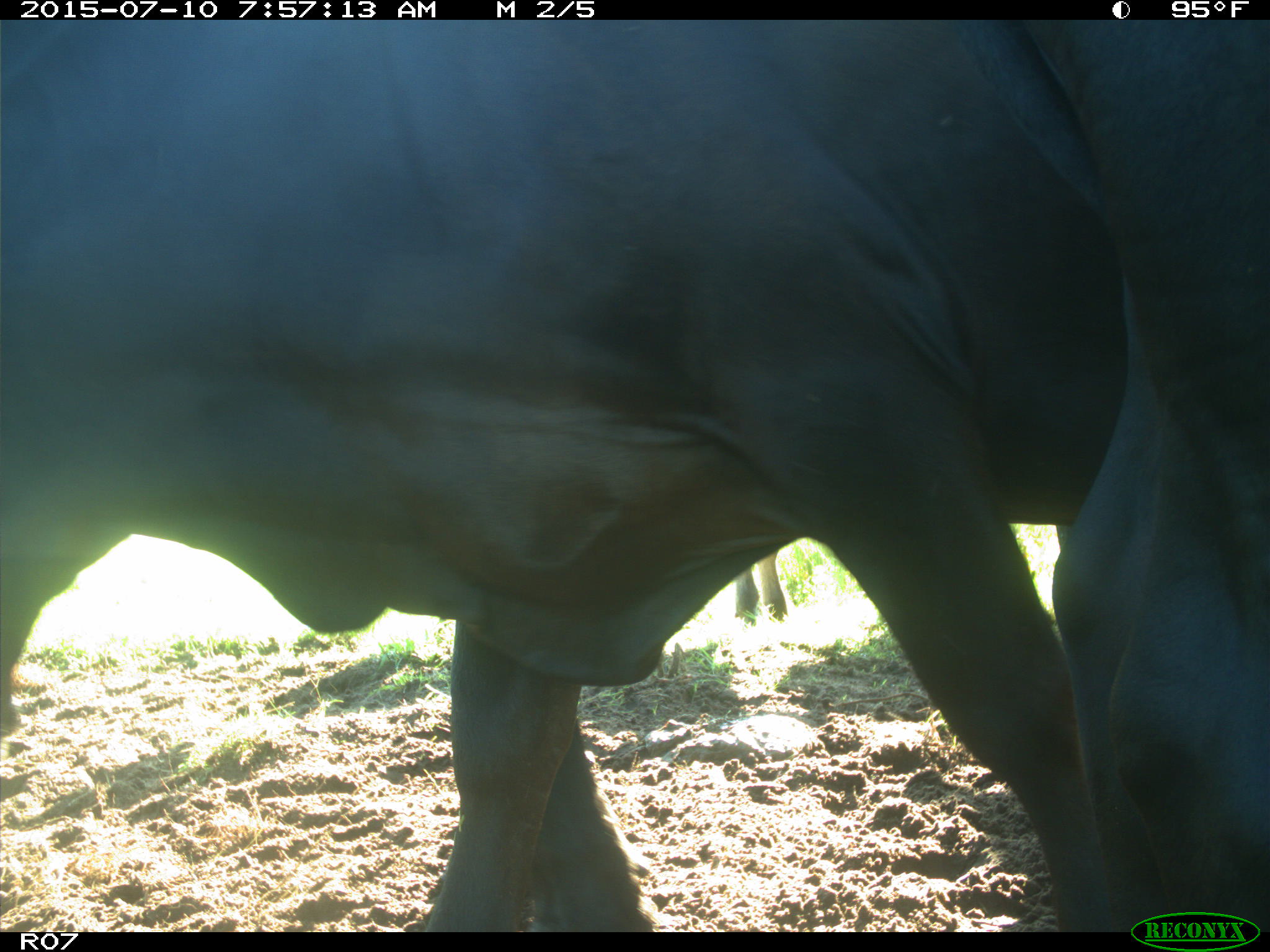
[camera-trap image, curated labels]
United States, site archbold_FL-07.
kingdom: Animalia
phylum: Chordata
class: Mammalia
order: Artiodactyla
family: Bovidae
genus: Bos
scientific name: Bos taurus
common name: domestic cow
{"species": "Bos taurus (domestic cow)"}